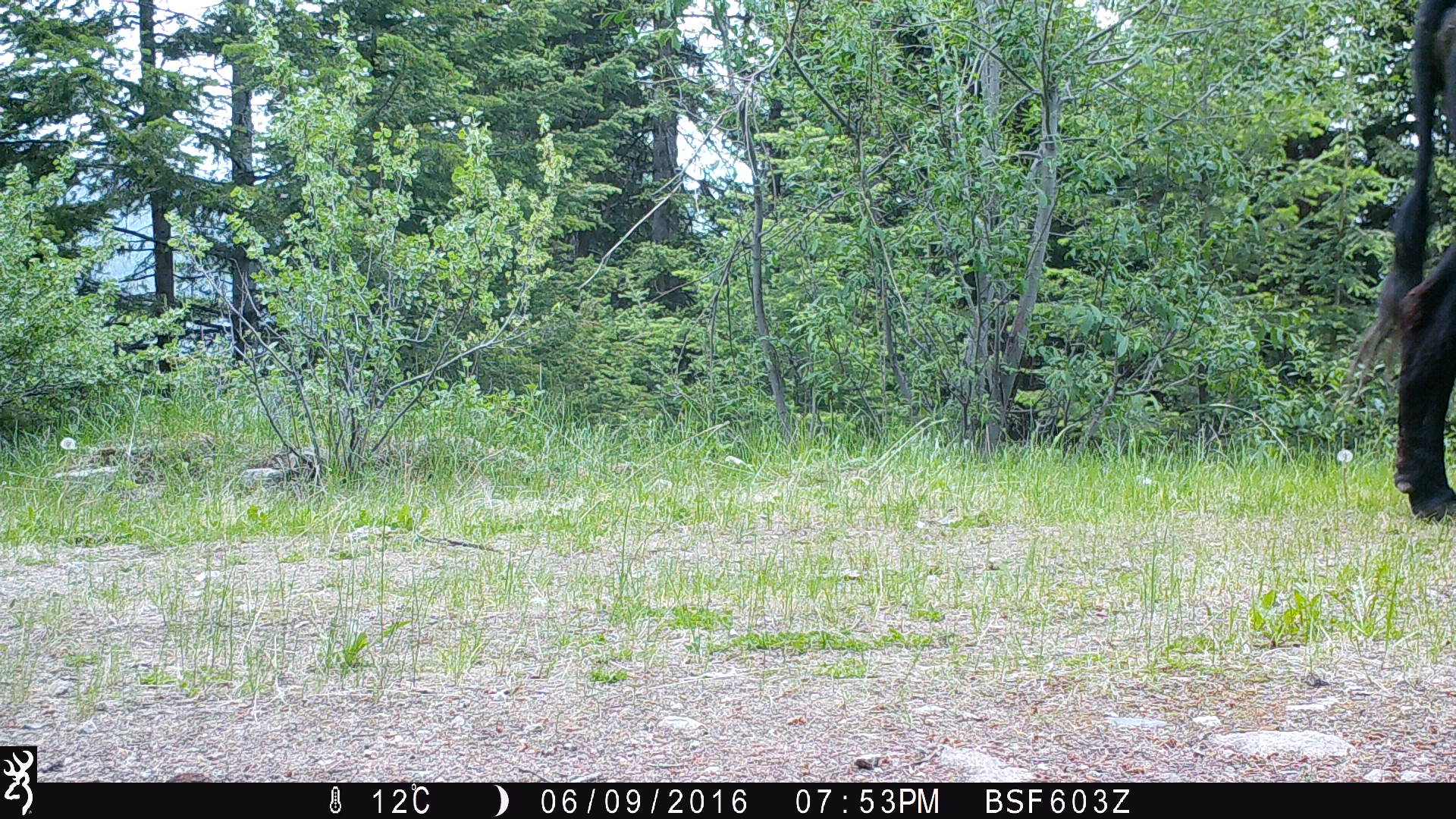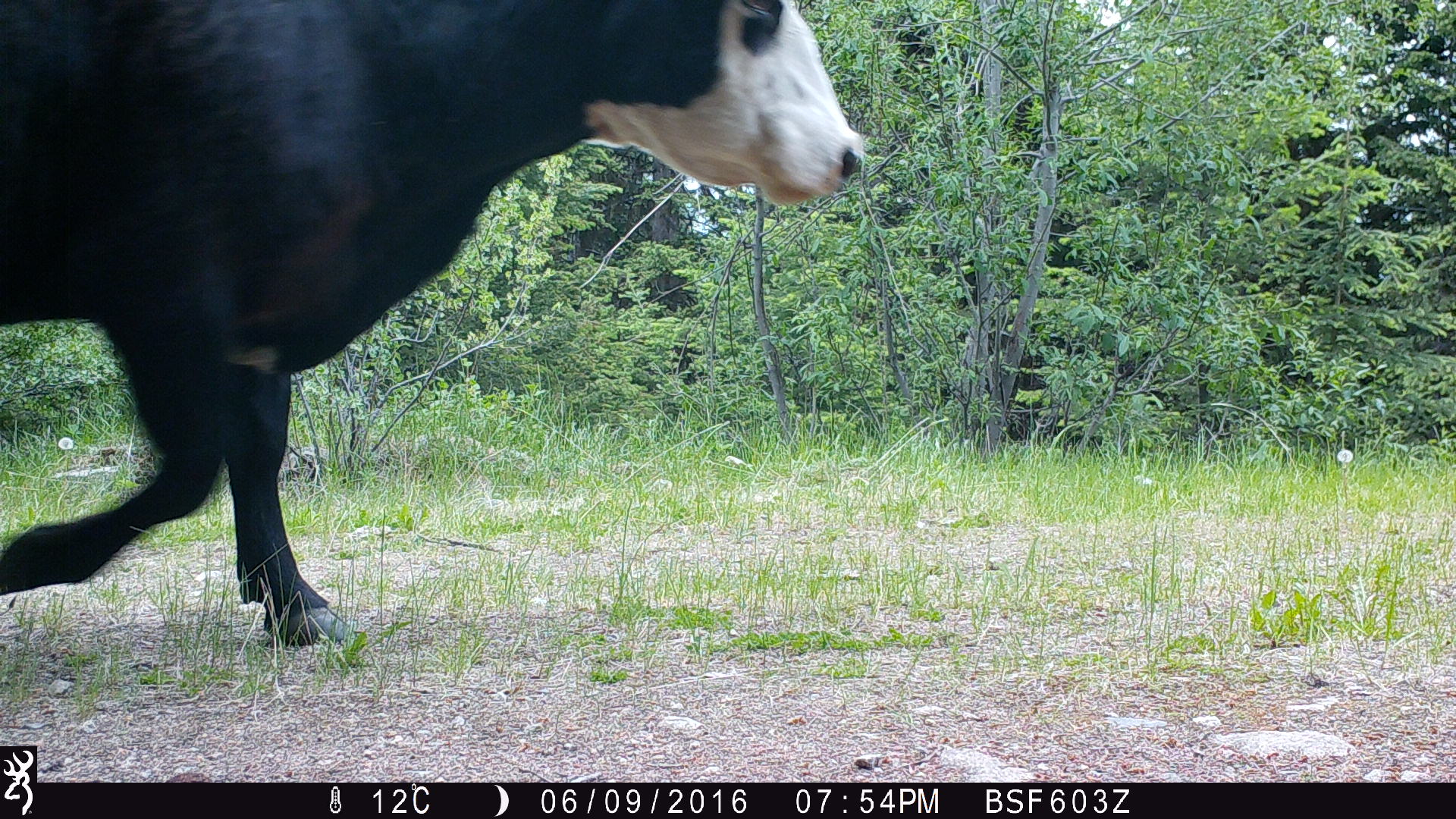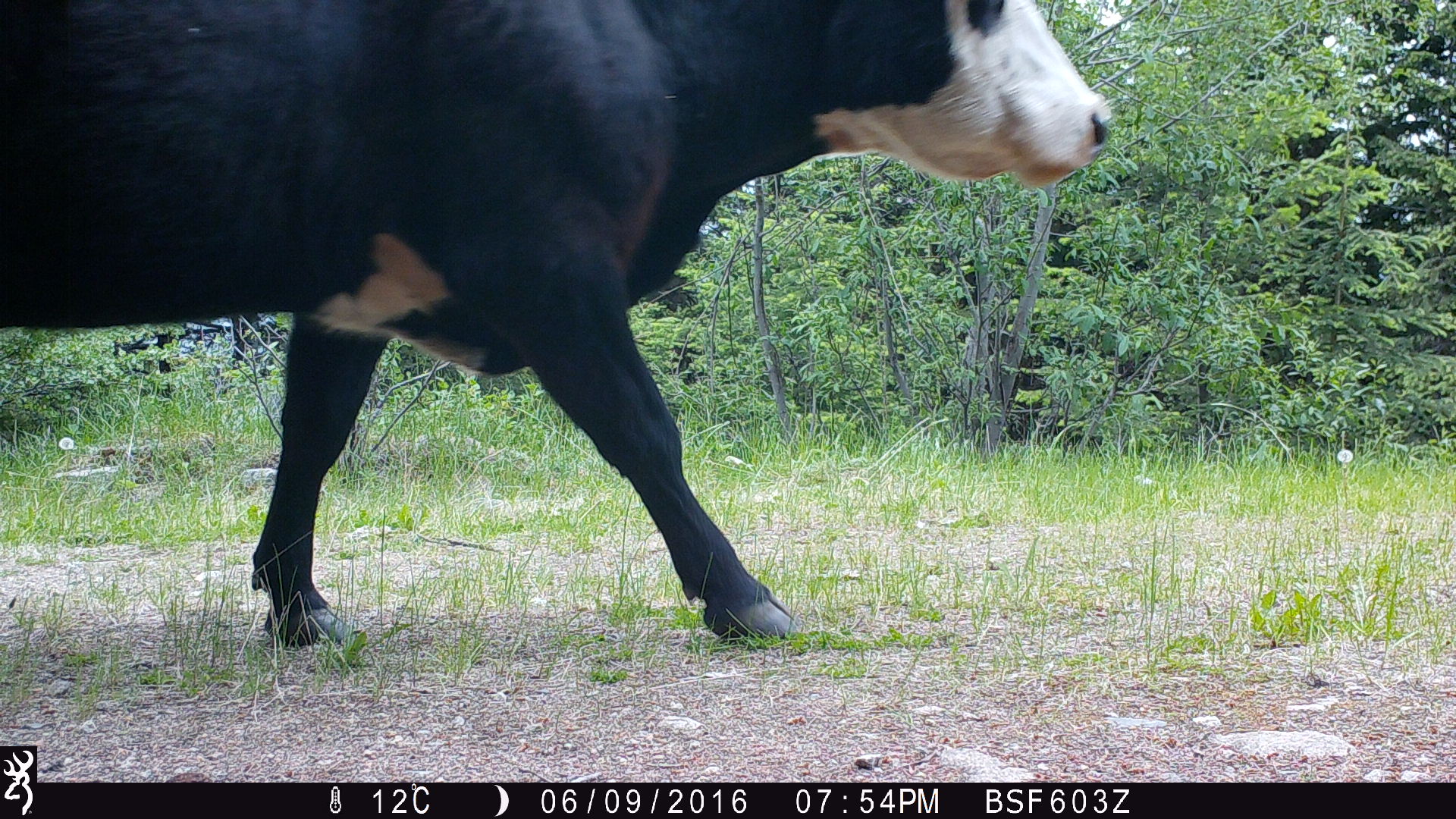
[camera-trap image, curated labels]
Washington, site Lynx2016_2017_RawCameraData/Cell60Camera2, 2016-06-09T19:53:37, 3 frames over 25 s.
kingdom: Animalia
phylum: Chordata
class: Mammalia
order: Artiodactyla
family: Bovidae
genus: Bos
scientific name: Bos taurus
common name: domestic cattle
Domestic cattle (Bos taurus). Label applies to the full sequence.